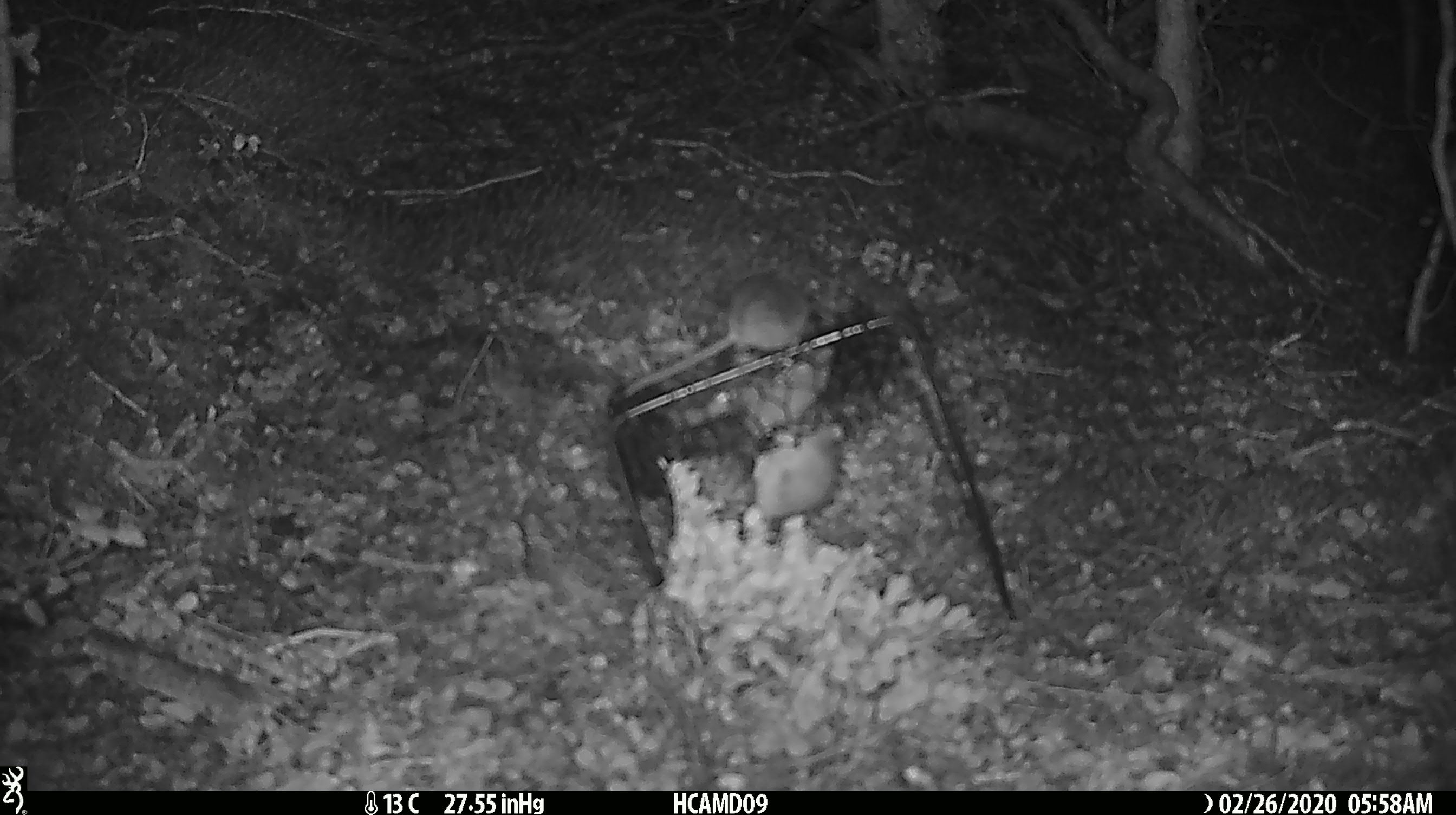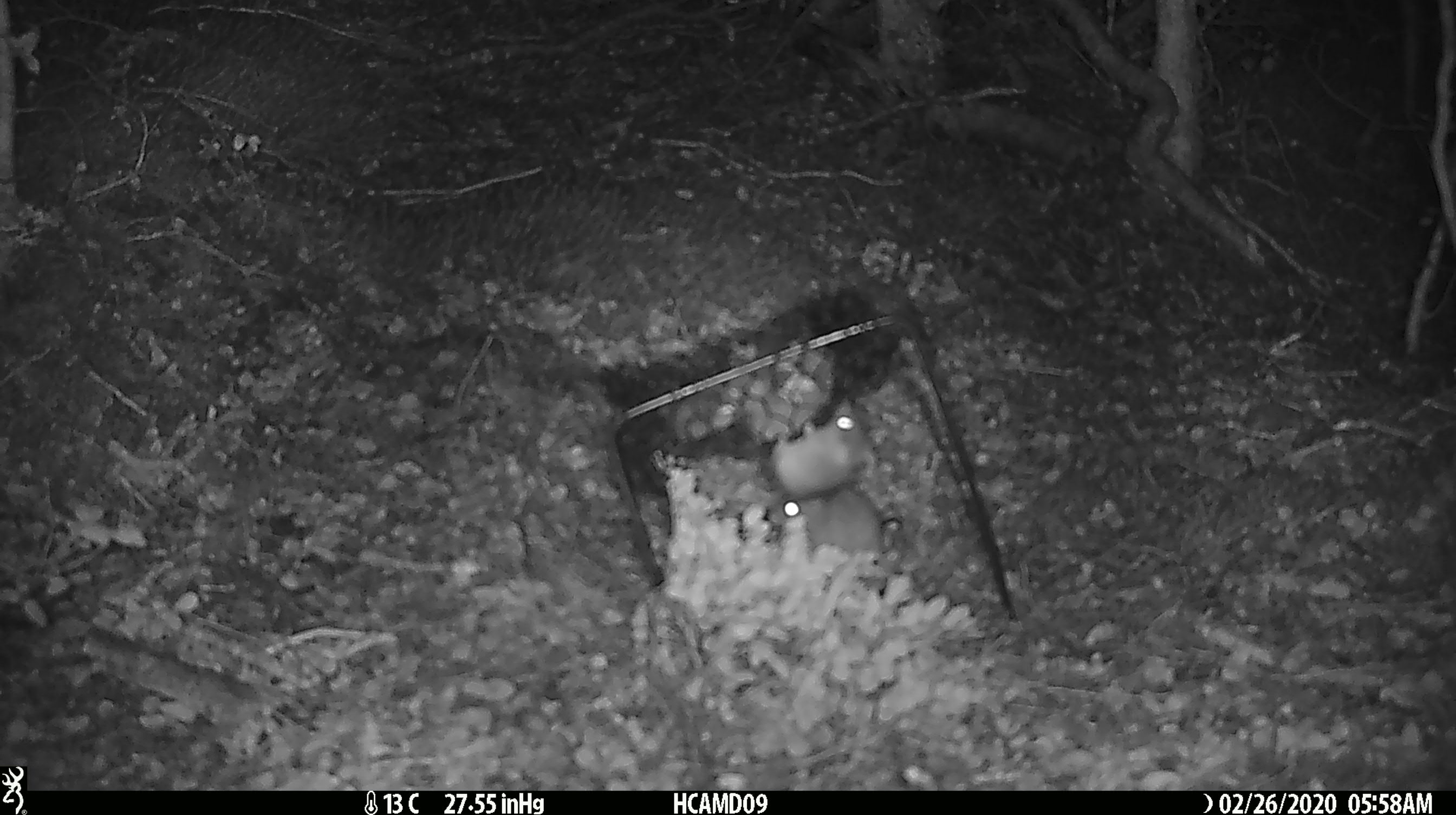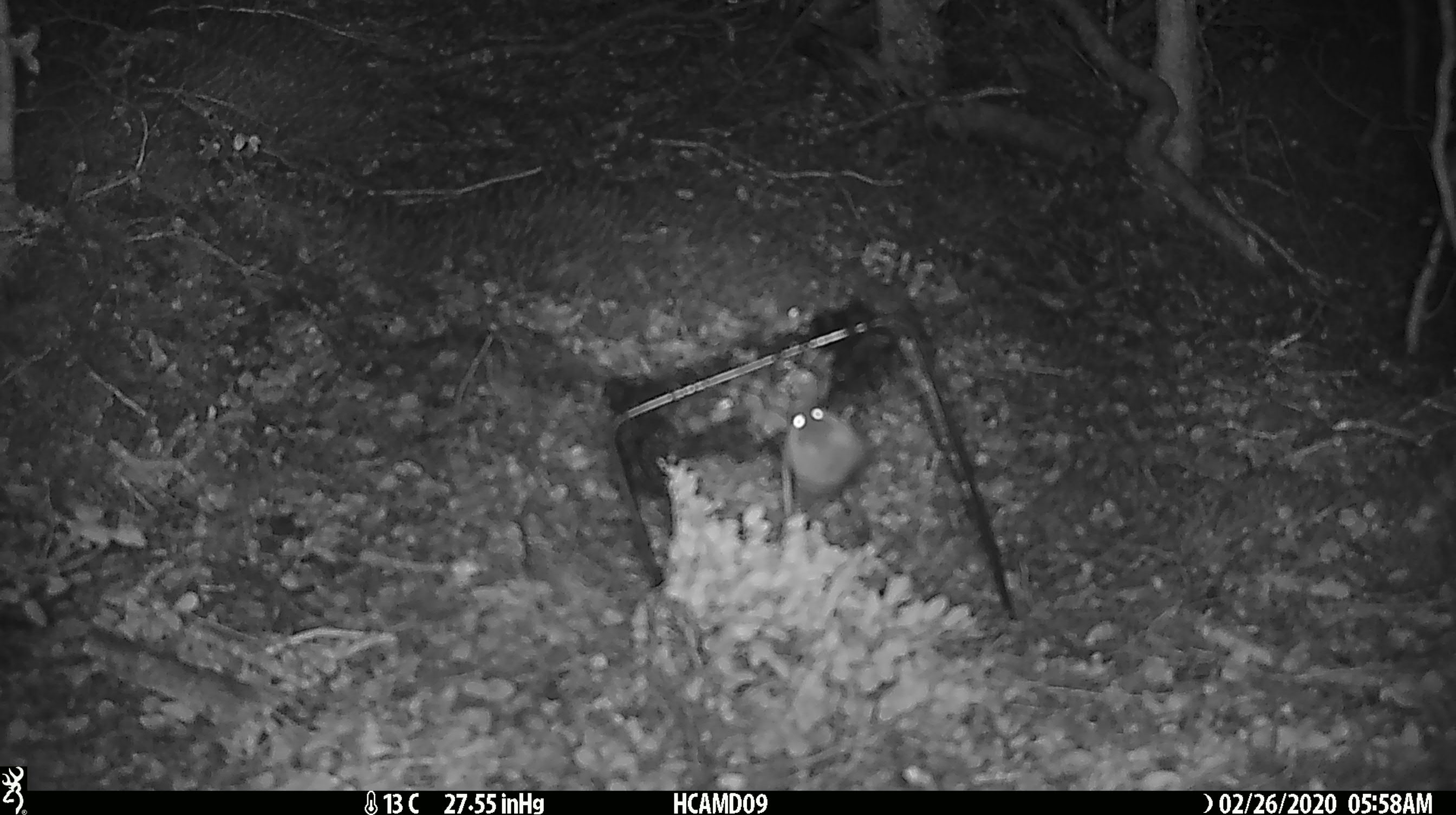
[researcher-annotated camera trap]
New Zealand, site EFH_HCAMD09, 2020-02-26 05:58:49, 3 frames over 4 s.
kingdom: Animalia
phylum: Chordata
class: Mammalia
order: Rodentia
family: Muridae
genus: Mus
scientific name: Mus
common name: mouse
Mouse (Mus).